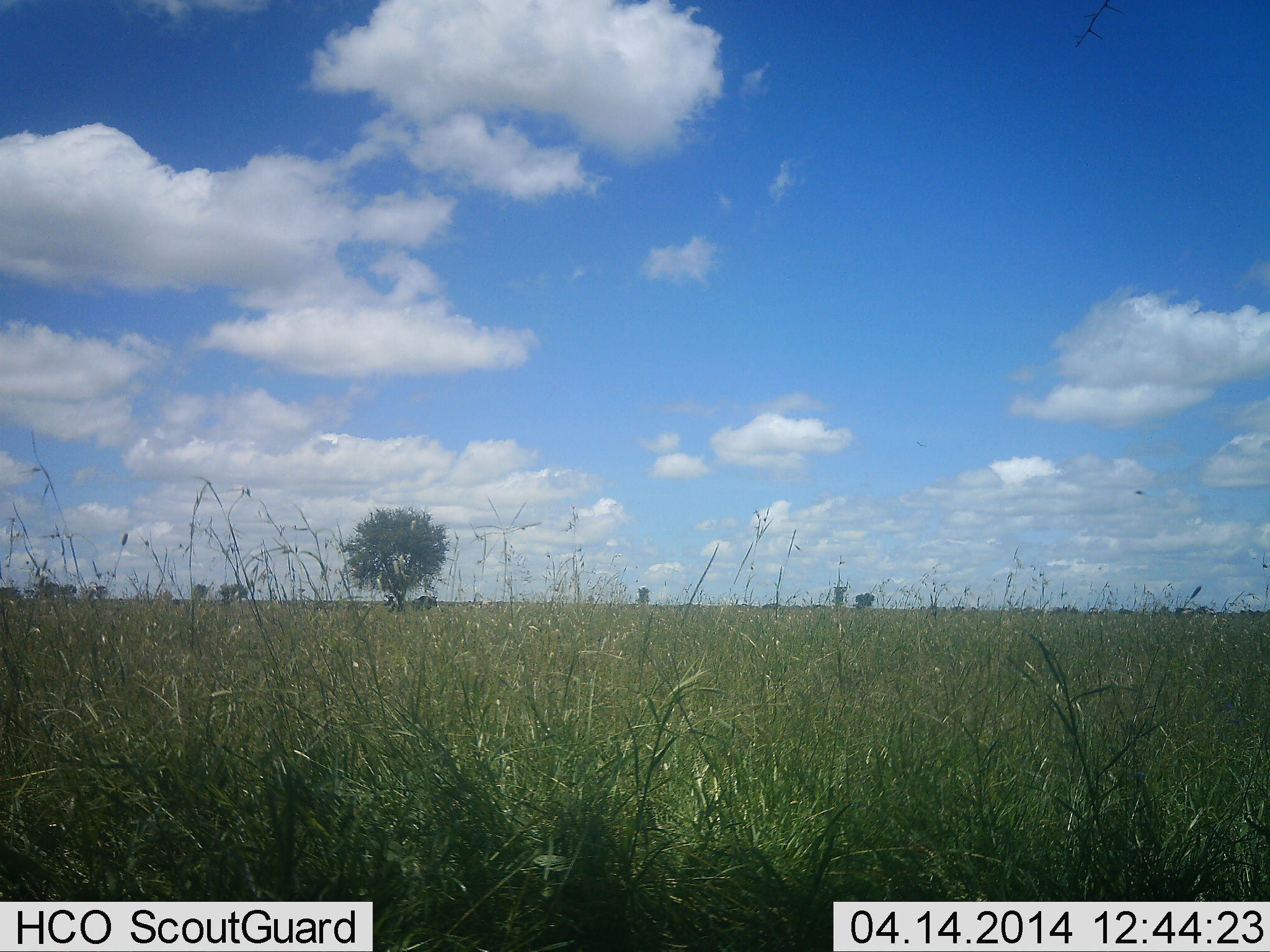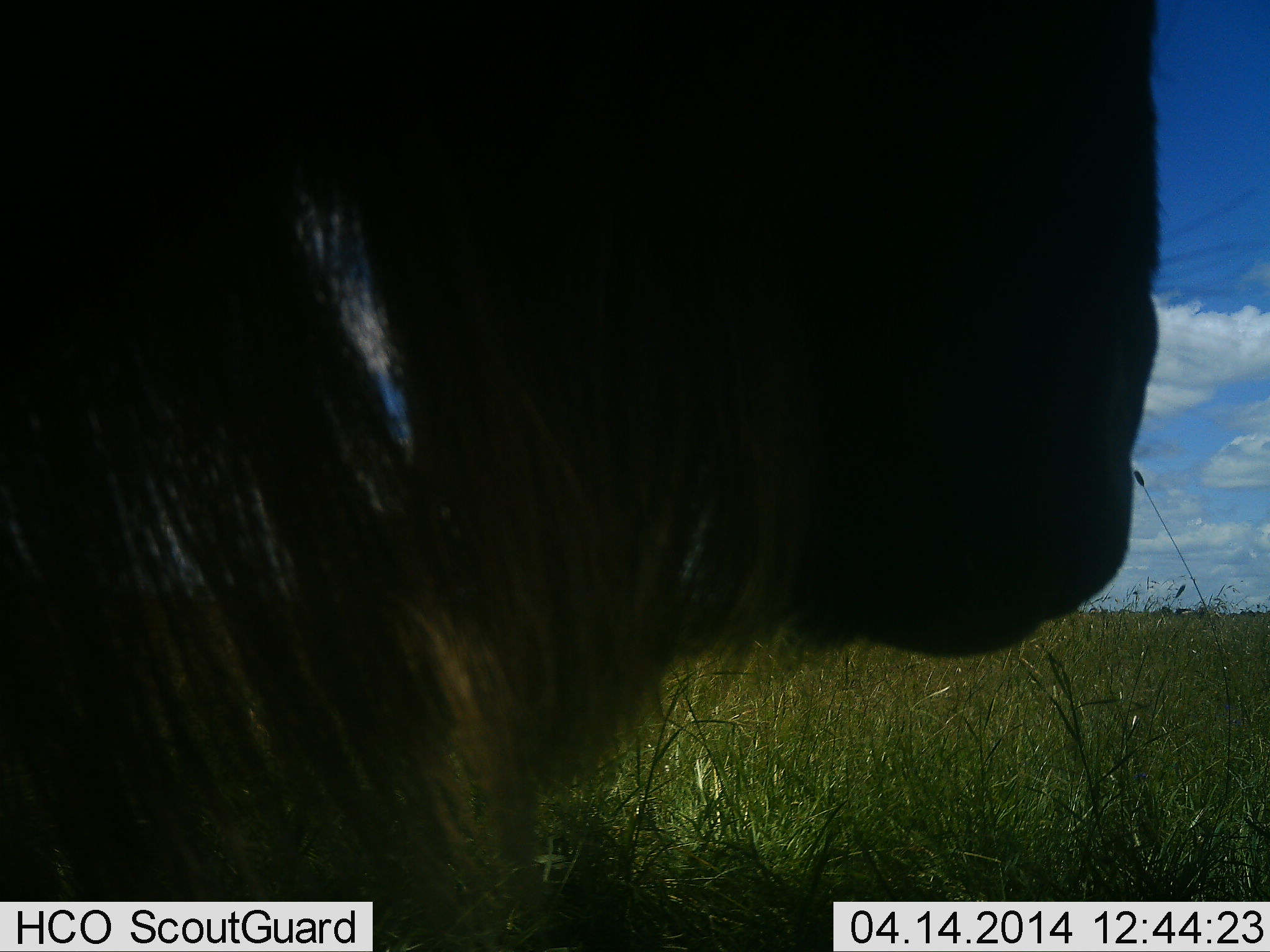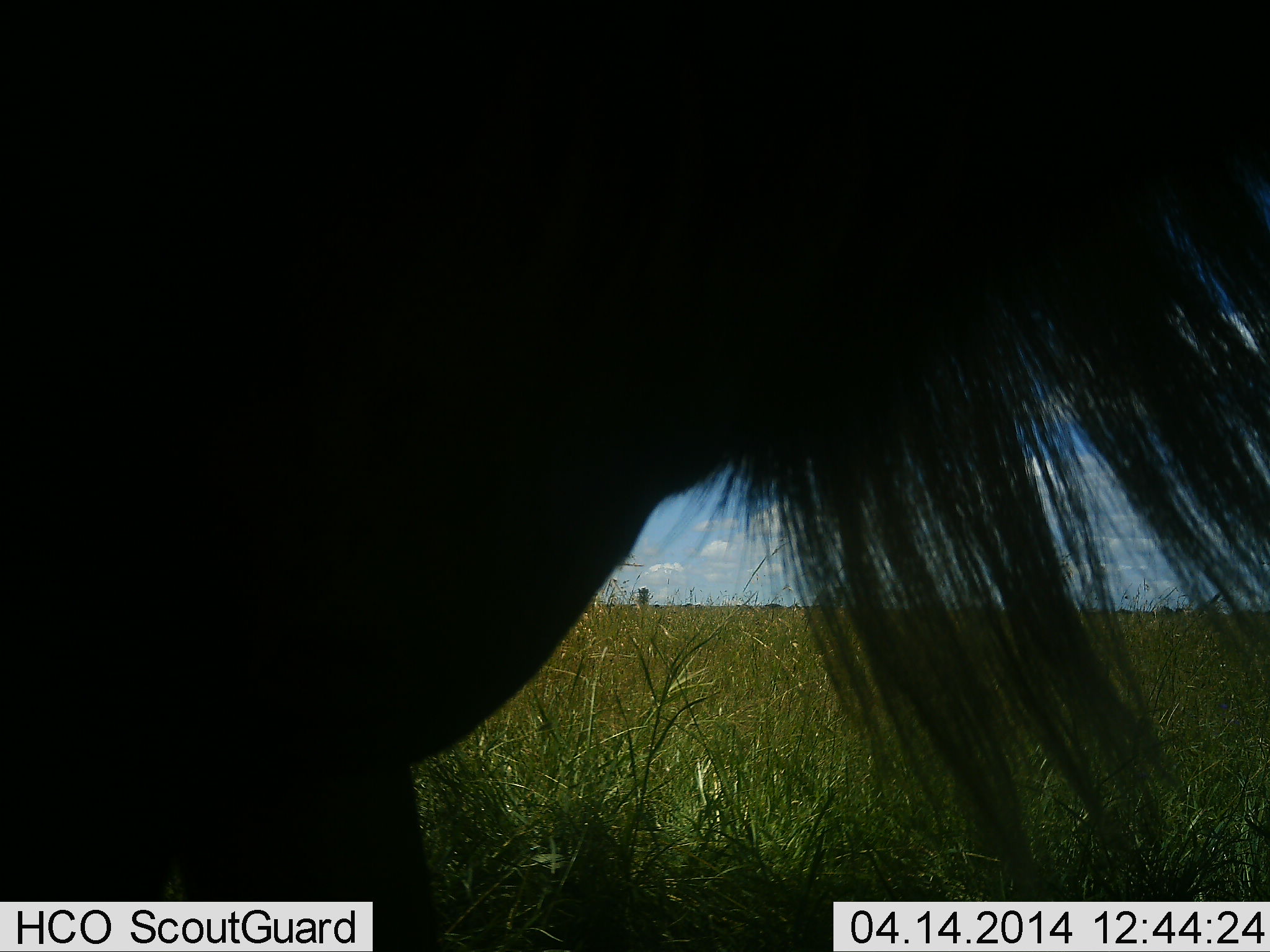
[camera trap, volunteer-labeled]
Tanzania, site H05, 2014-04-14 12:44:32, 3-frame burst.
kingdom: Animalia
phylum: Chordata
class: Mammalia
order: Artiodactyla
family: Bovidae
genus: Connochaetes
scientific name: Connochaetes taurinus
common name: blue wildebeest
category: wildebeest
Wildebeest (blue wildebeest) (Connochaetes taurinus), count 1. Behavior (volunteer vote fractions): standing 45%, resting 0%, moving 73%, interacting 0%. Young present (vote fraction): 0%. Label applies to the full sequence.